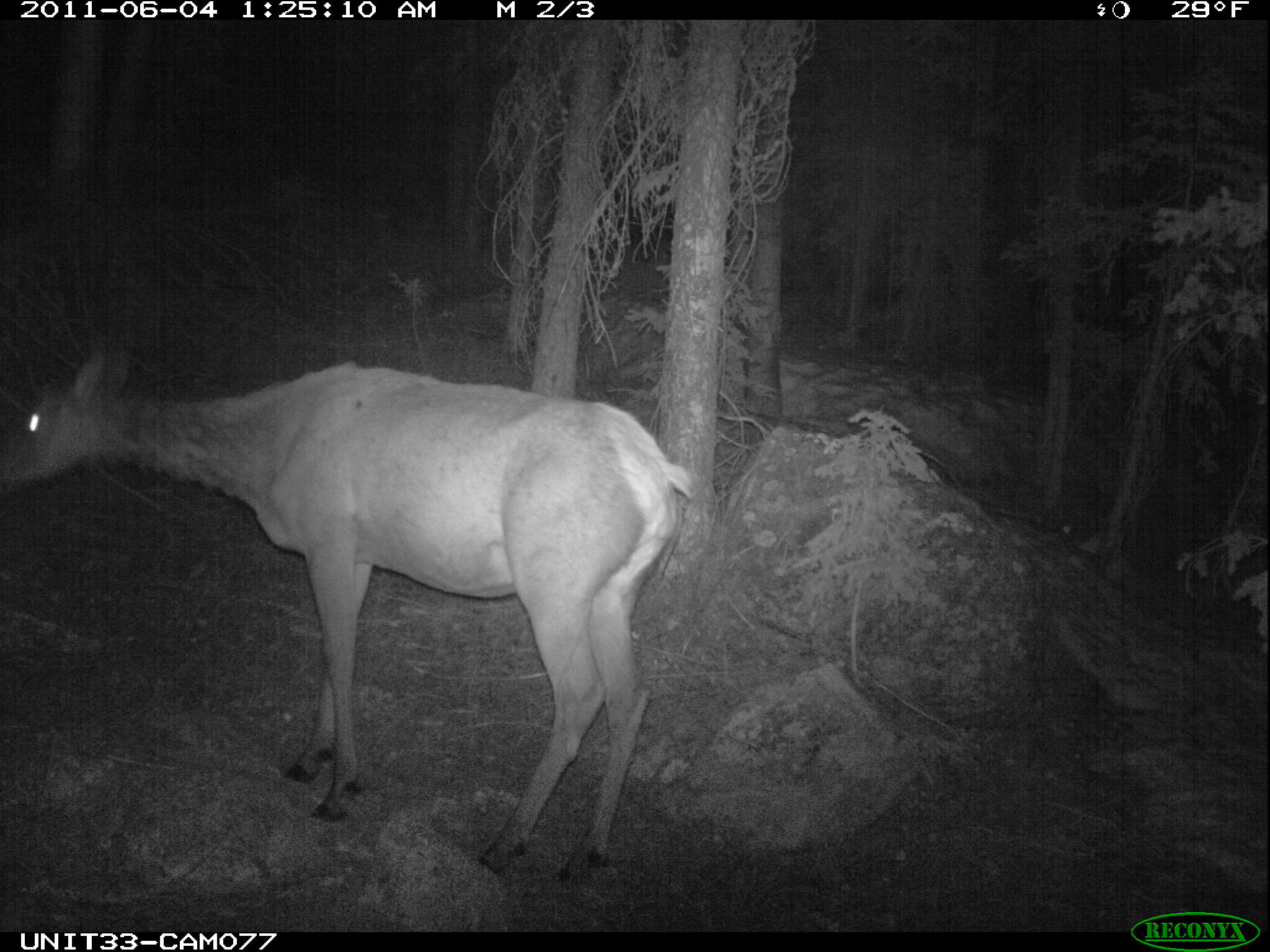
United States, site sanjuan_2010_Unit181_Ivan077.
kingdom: Animalia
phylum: Chordata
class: Mammalia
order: Artiodactyla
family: Cervidae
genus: Cervus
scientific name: Cervus elaphus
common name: red deer